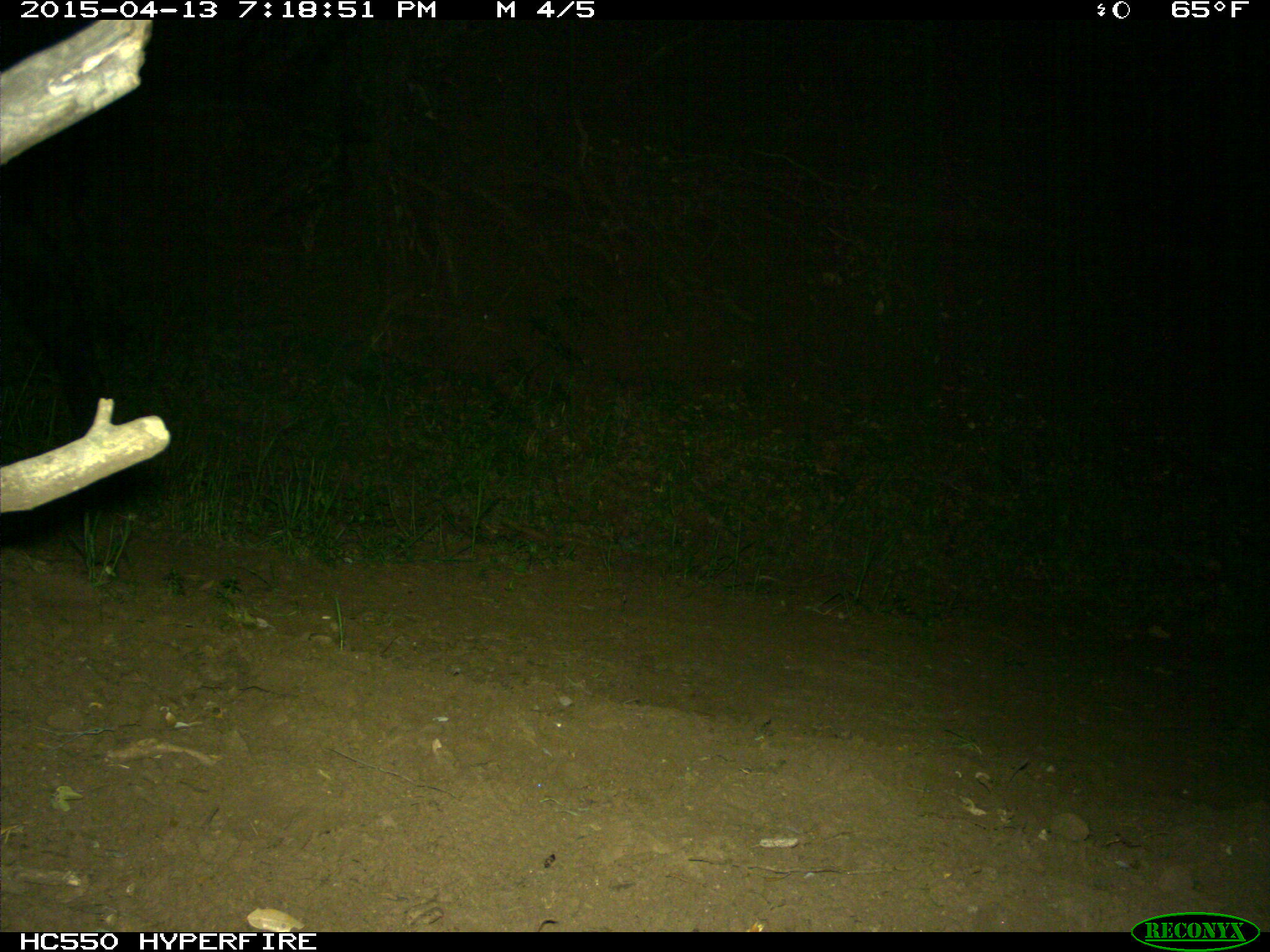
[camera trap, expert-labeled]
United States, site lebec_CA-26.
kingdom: Animalia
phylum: Chordata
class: Mammalia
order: Artiodactyla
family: Bovidae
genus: Bos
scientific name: Bos taurus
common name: domestic cow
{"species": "Bos taurus (domestic cow)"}